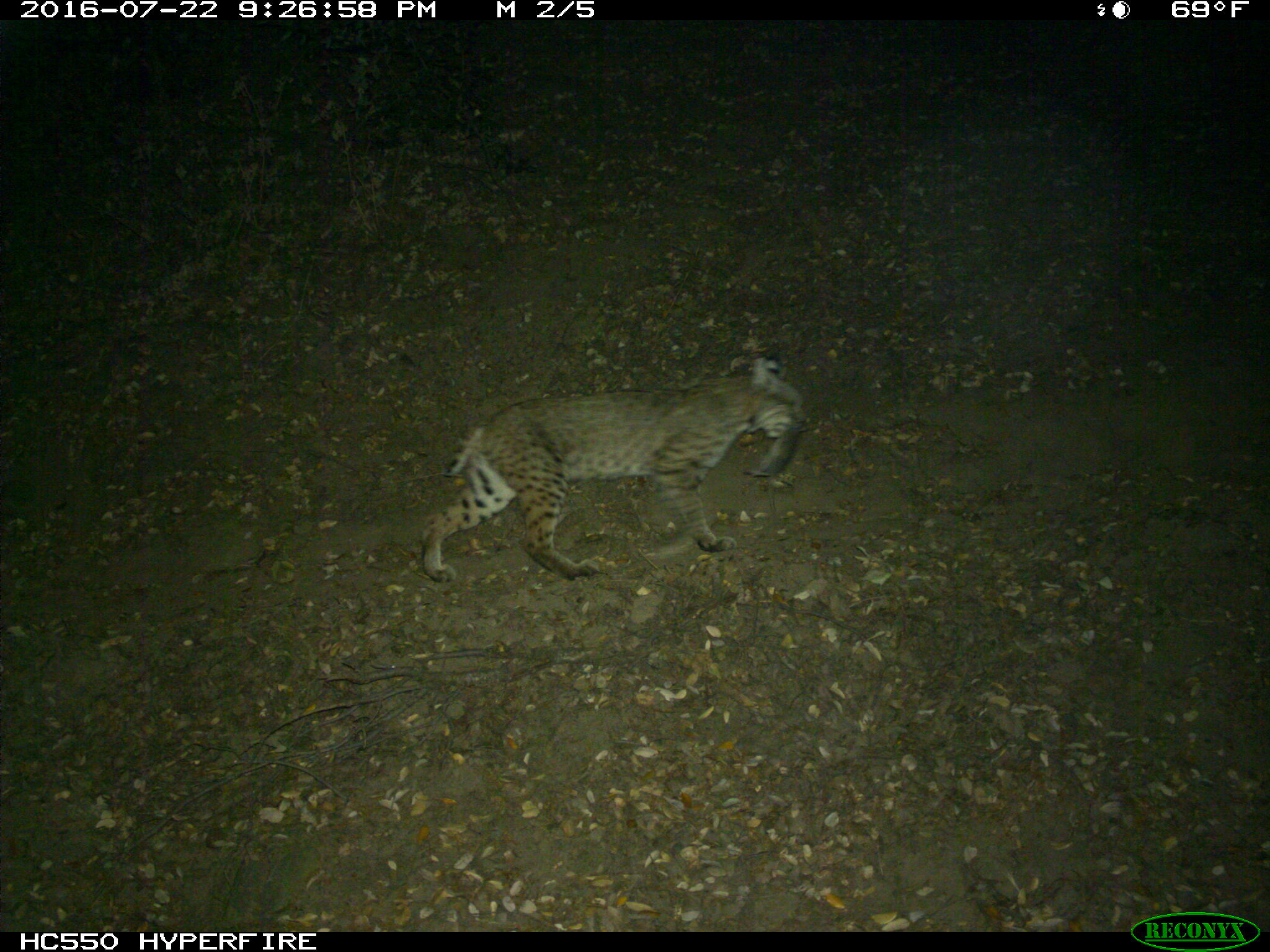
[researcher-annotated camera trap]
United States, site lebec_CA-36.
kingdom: Animalia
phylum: Chordata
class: Mammalia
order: Carnivora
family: Felidae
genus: Lynx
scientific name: Lynx rufus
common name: bobcat